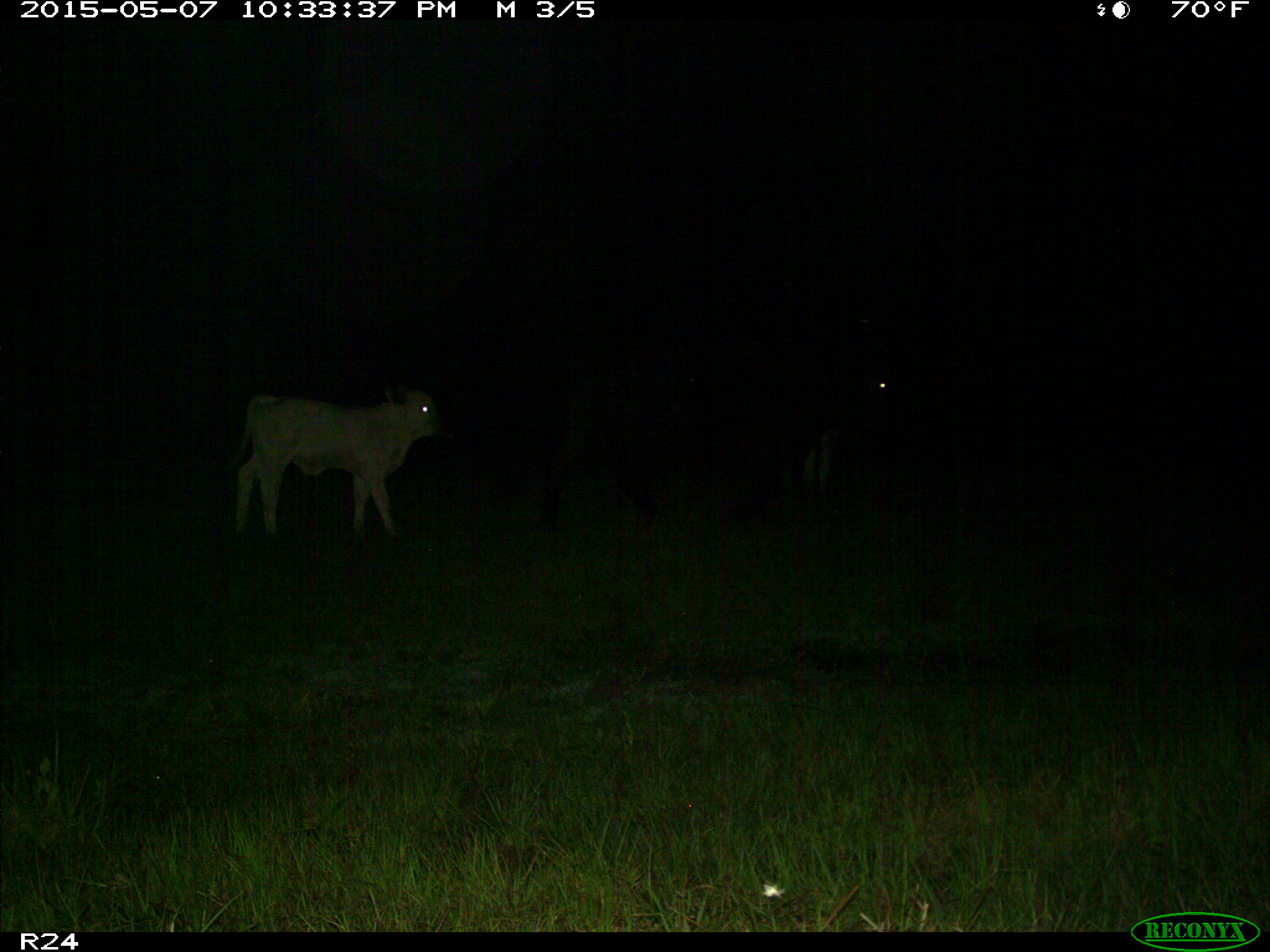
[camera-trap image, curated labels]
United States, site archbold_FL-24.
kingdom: Animalia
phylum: Chordata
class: Mammalia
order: Artiodactyla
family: Bovidae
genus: Bos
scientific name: Bos taurus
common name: domestic cow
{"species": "Bos taurus (domestic cow)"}